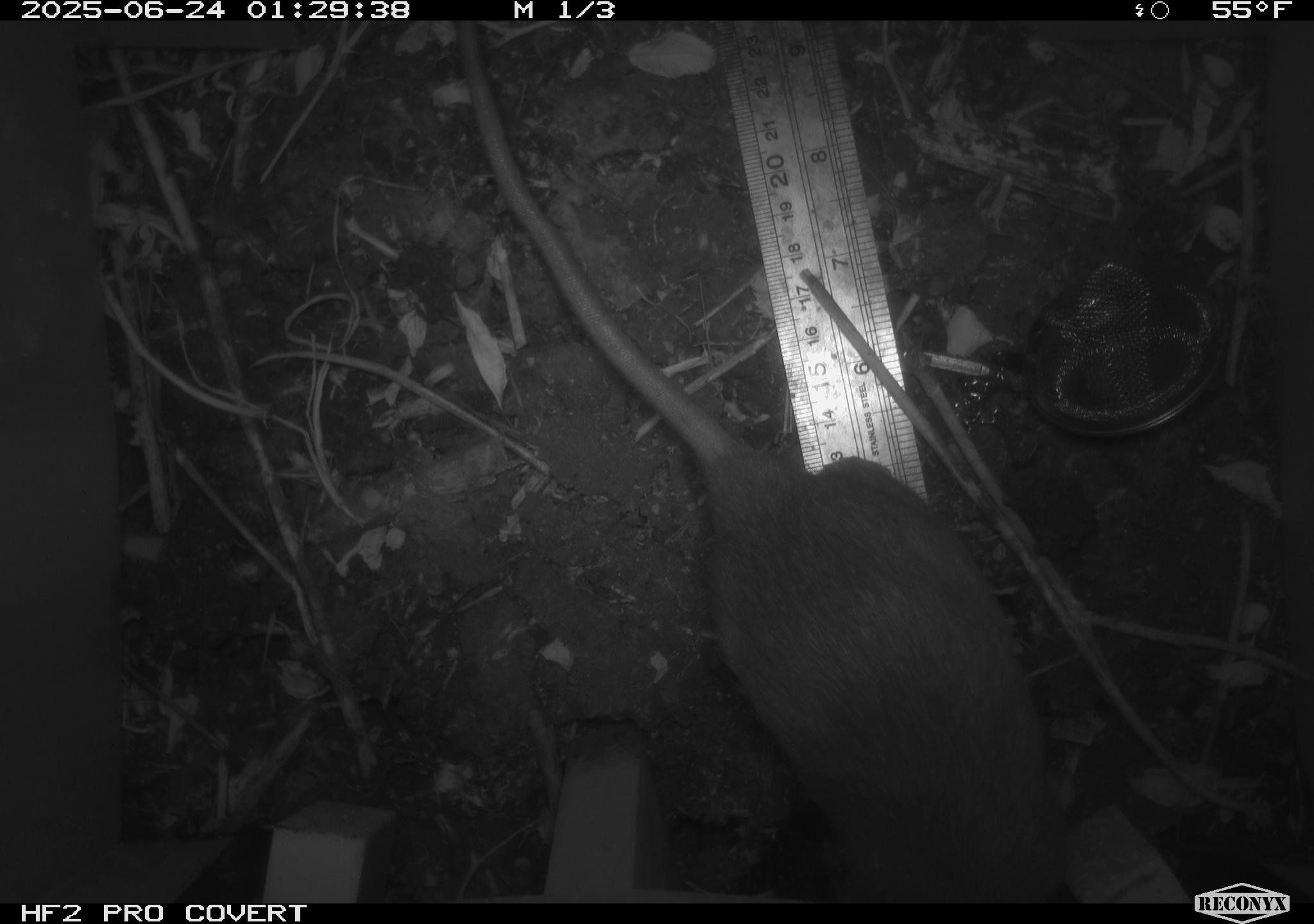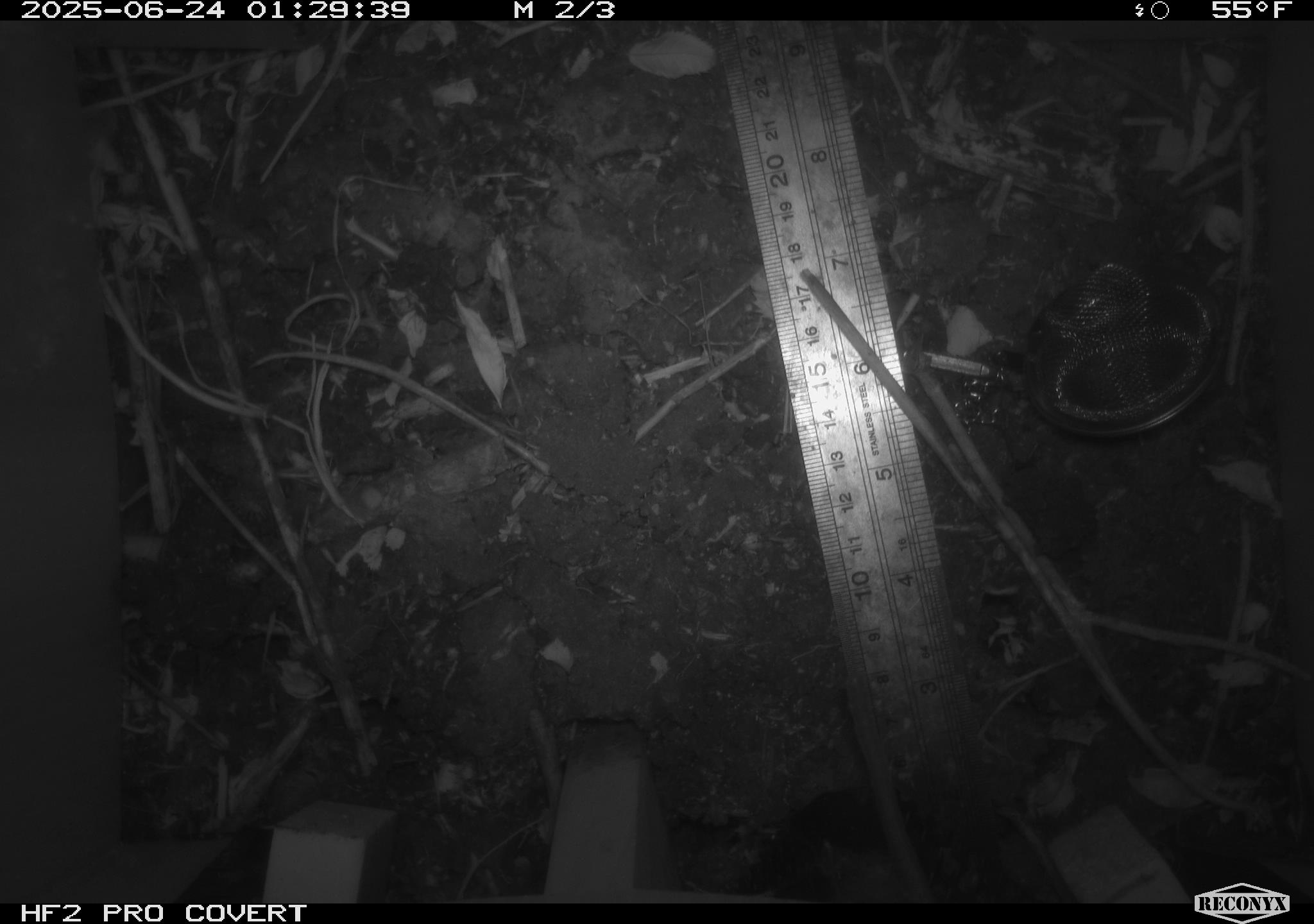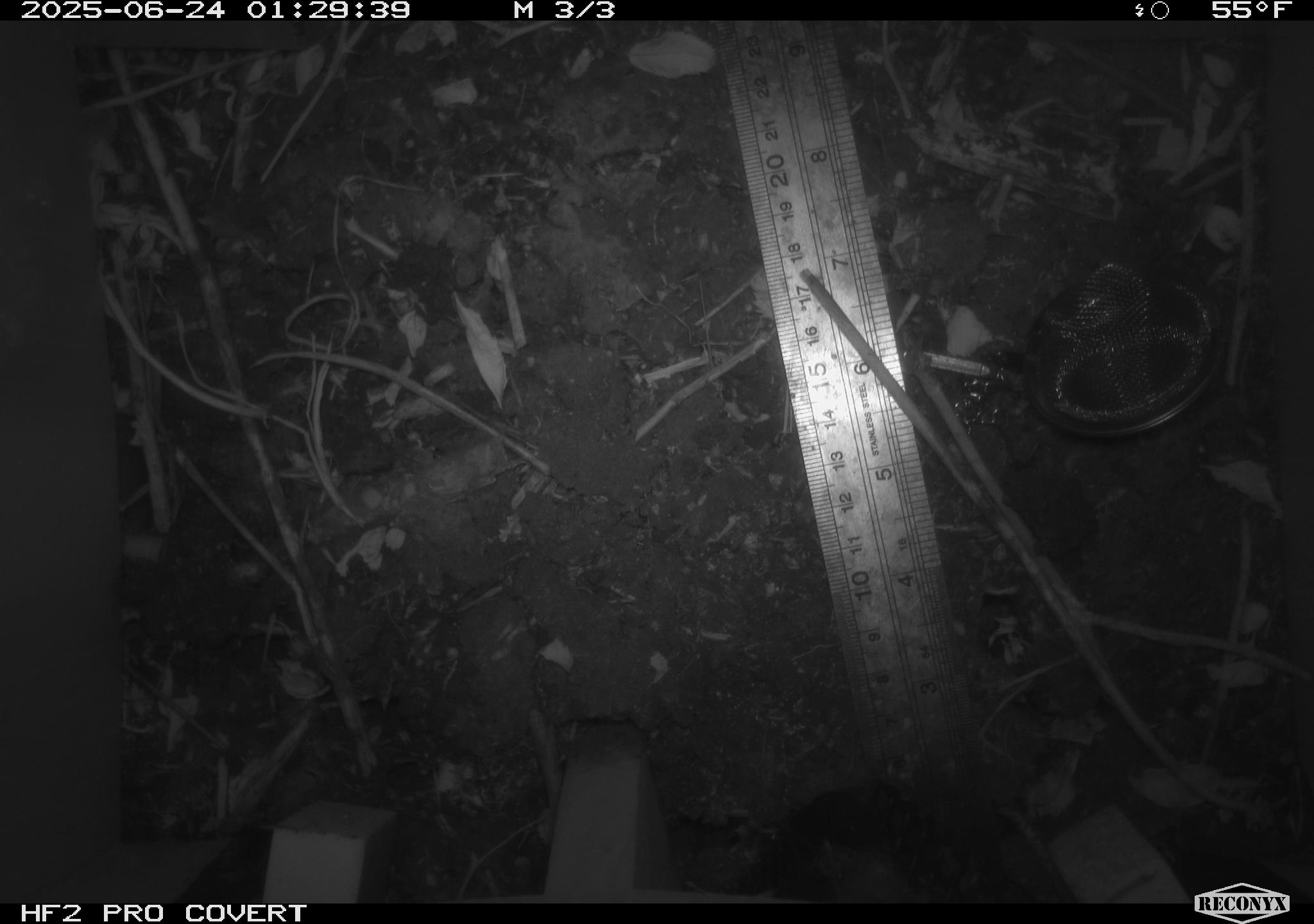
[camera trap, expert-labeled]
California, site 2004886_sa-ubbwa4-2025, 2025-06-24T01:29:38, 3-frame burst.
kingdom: Animalia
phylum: Chordata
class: Mammalia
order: Rodentia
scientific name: Rodentia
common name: rodent